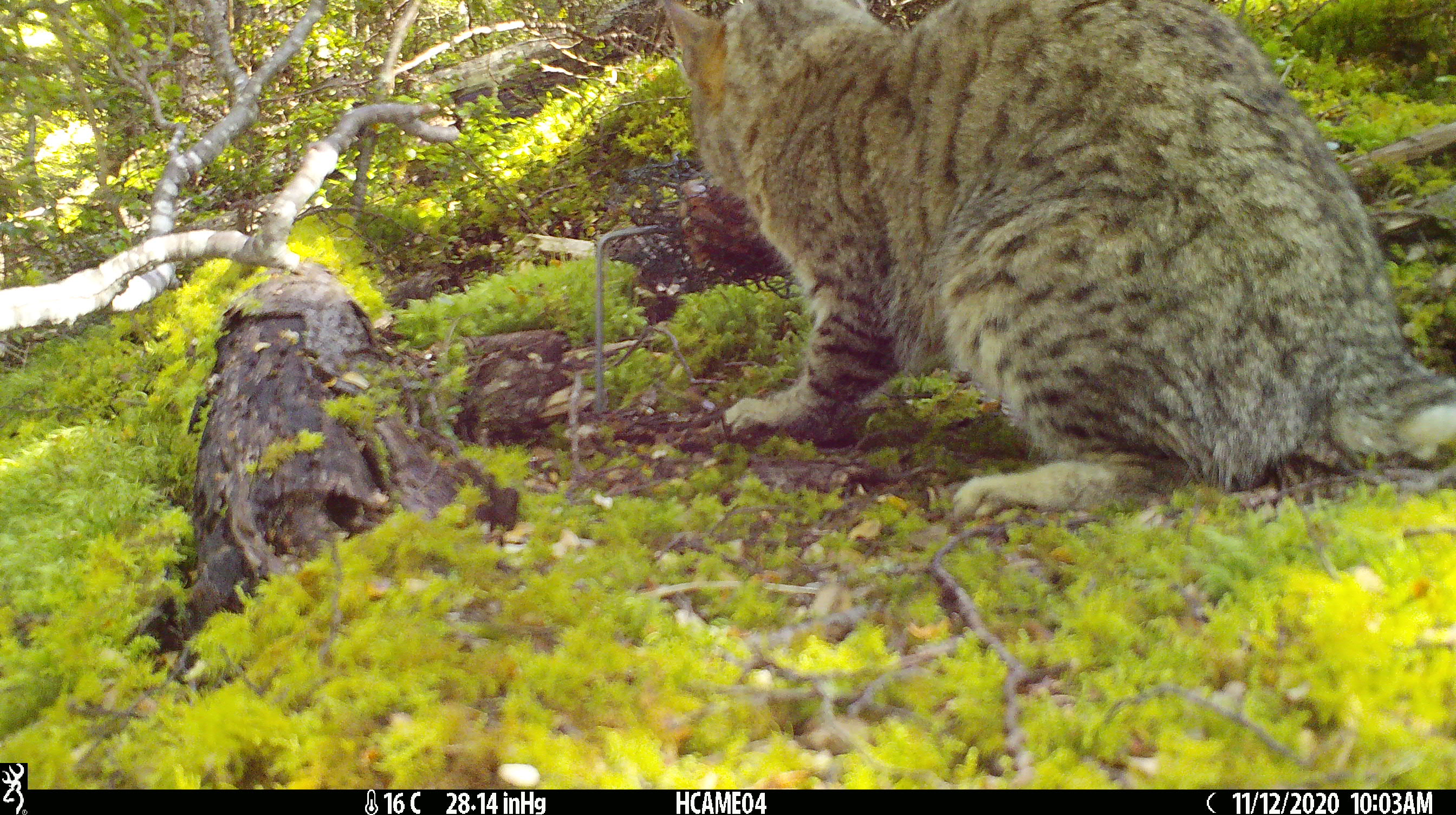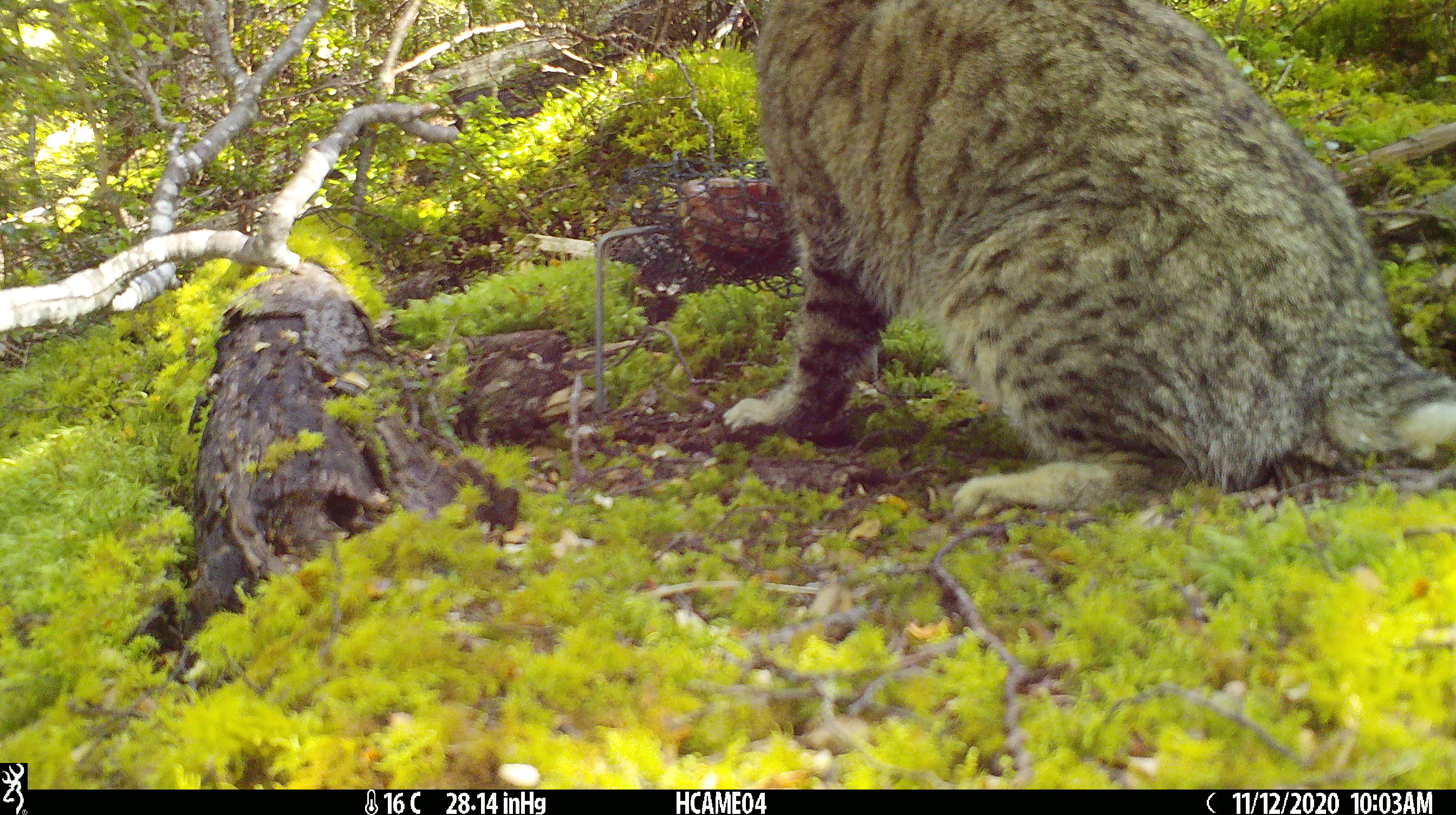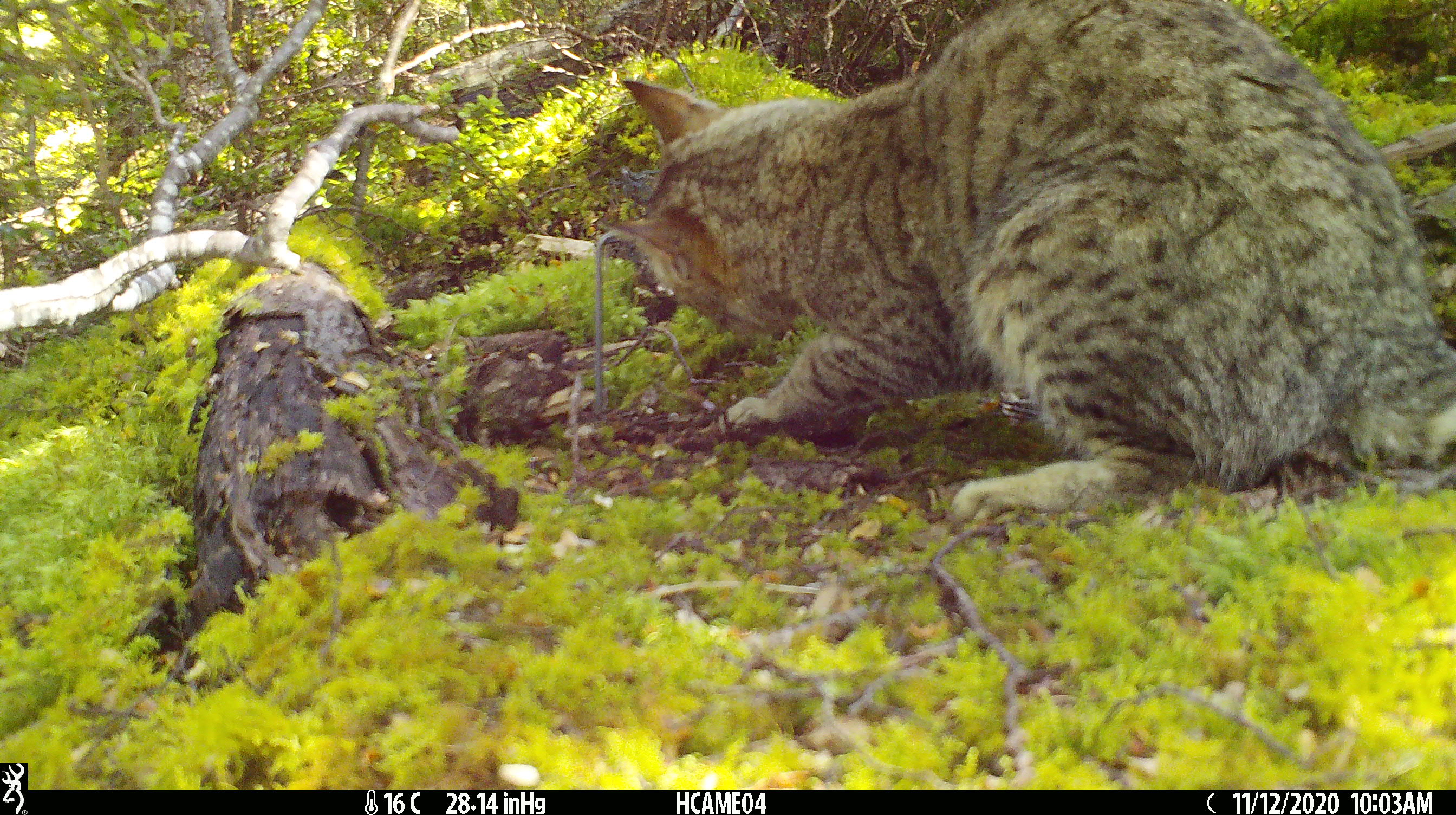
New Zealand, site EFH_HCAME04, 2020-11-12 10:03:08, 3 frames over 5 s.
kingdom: Animalia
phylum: Chordata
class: Mammalia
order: Carnivora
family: Felidae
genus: Felis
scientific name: Felis catus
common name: domestic cat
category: cat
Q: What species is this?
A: Cat (domestic cat) (Felis catus).